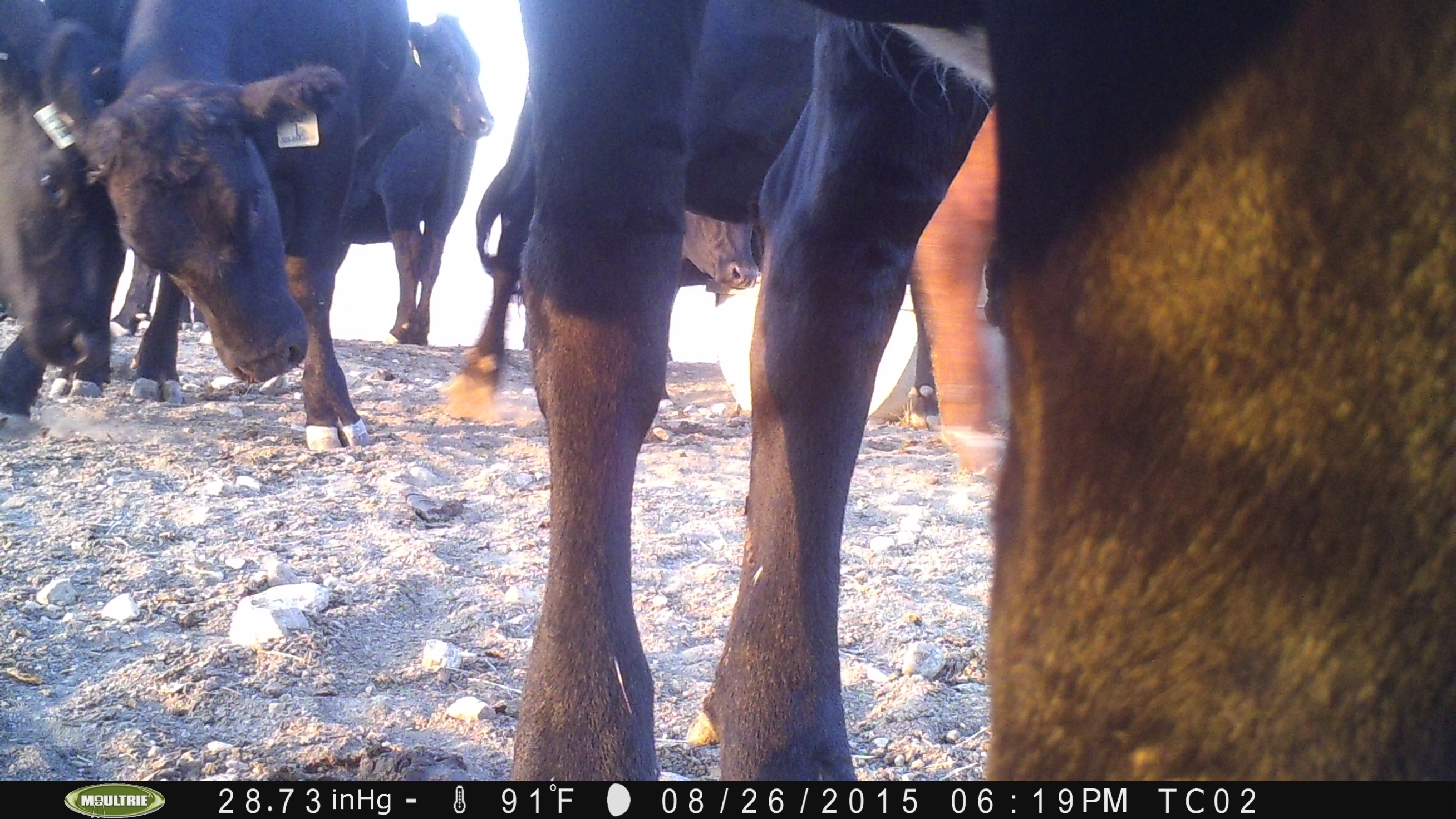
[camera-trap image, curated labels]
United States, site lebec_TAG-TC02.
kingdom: Animalia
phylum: Chordata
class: Mammalia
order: Artiodactyla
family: Bovidae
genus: Bos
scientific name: Bos taurus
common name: domestic cow